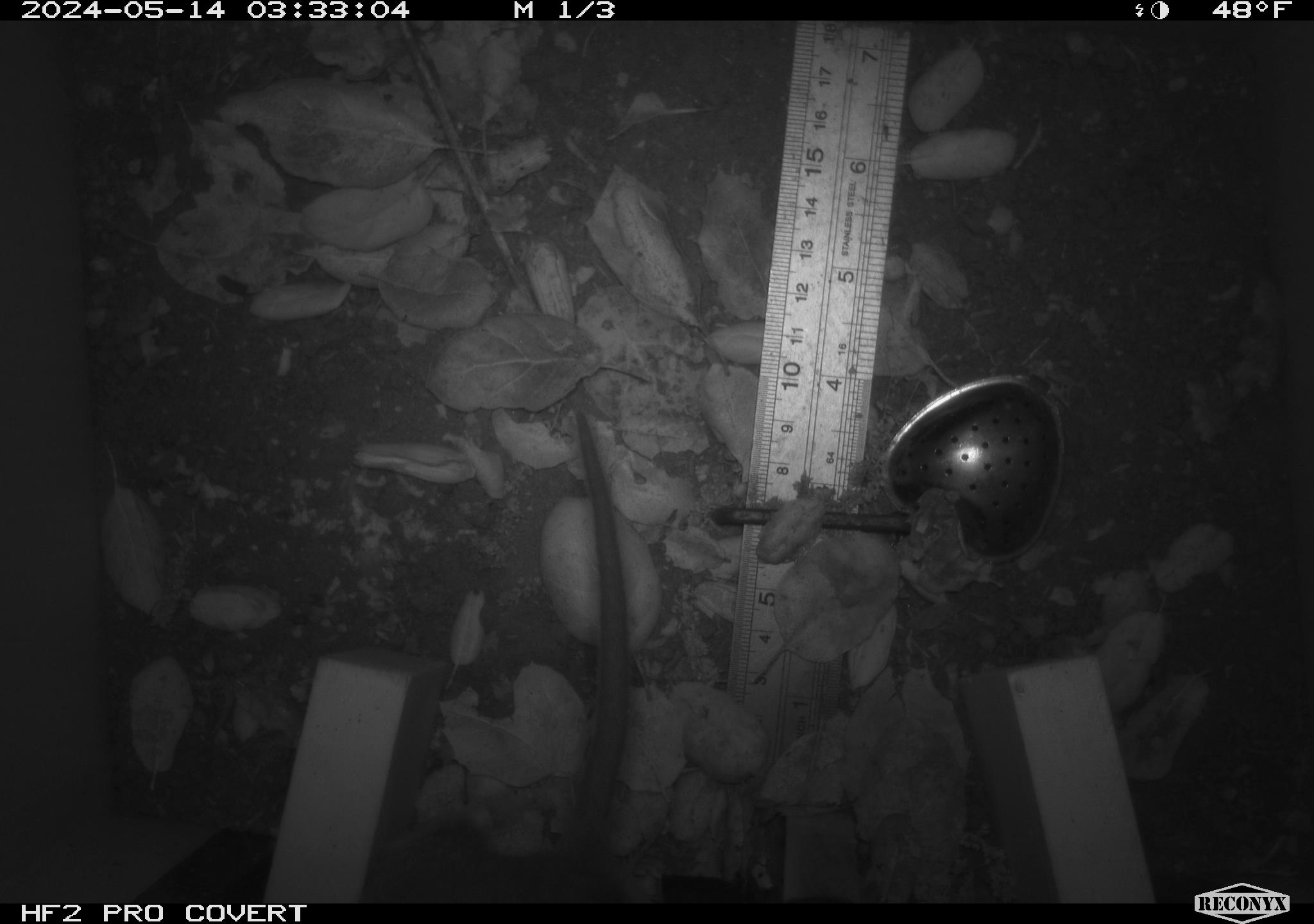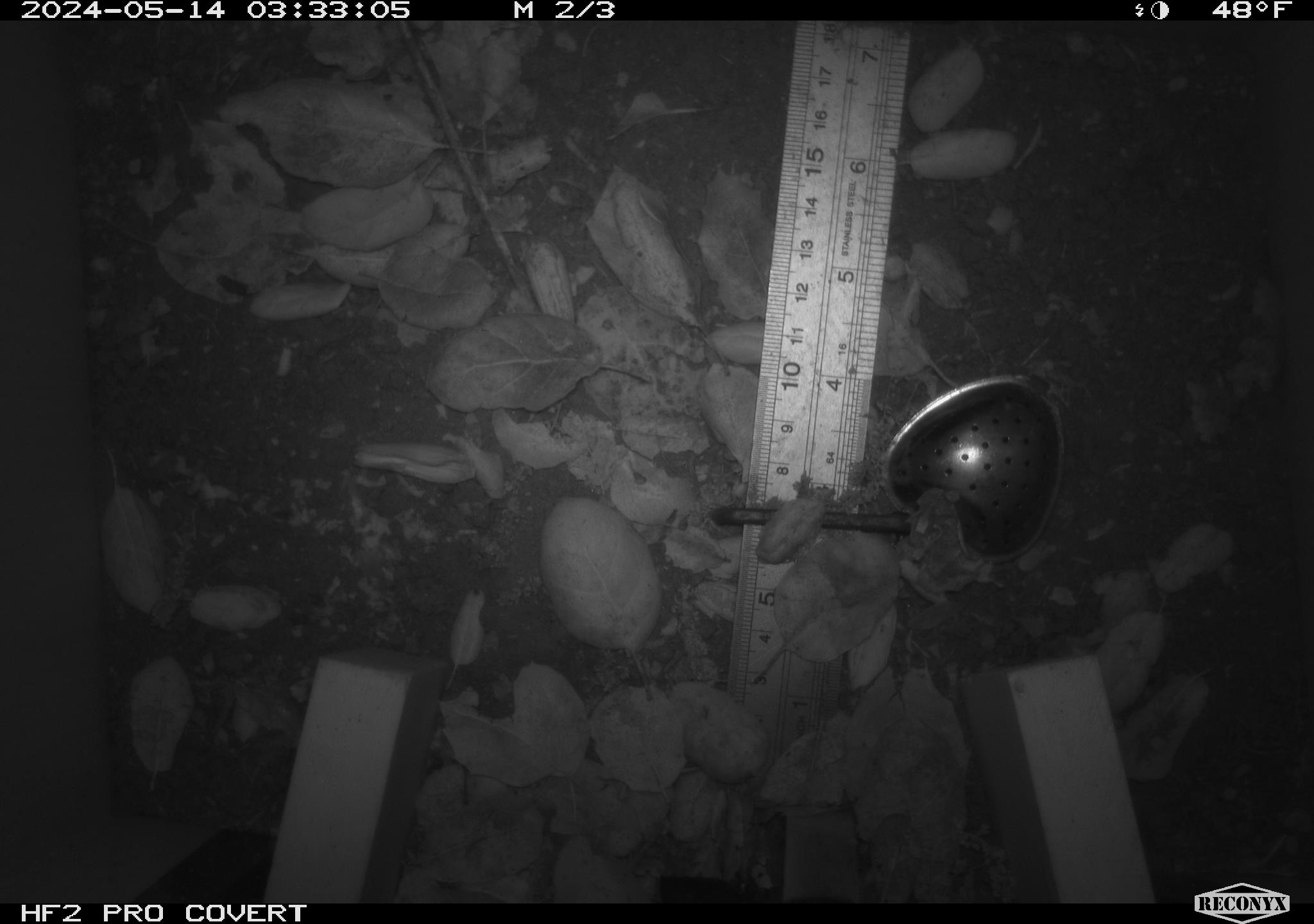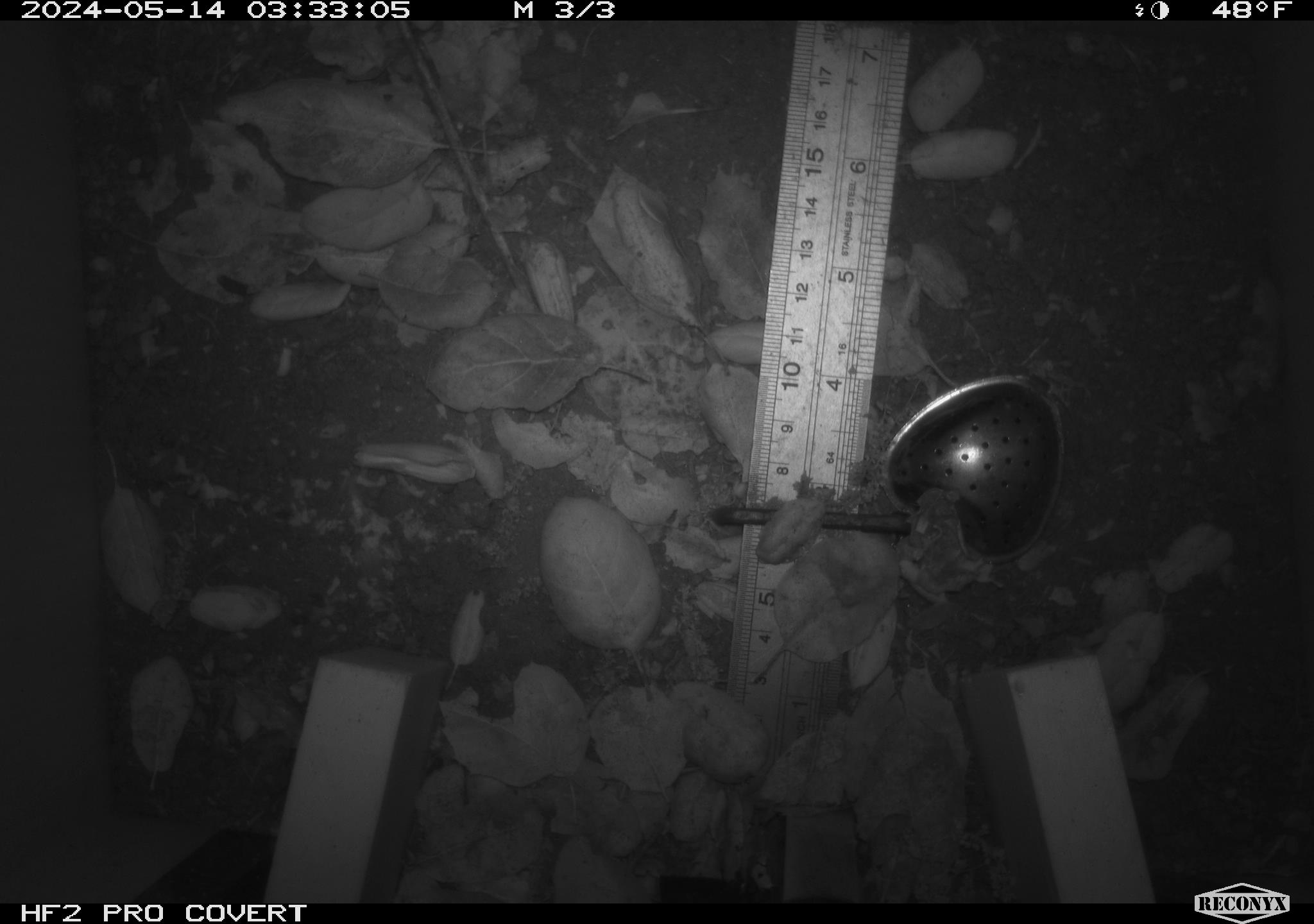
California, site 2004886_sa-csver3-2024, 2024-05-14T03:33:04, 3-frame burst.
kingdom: Animalia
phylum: Chordata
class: Mammalia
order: Rodentia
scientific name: Rodentia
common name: rodent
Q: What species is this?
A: Rodent (Rodentia).